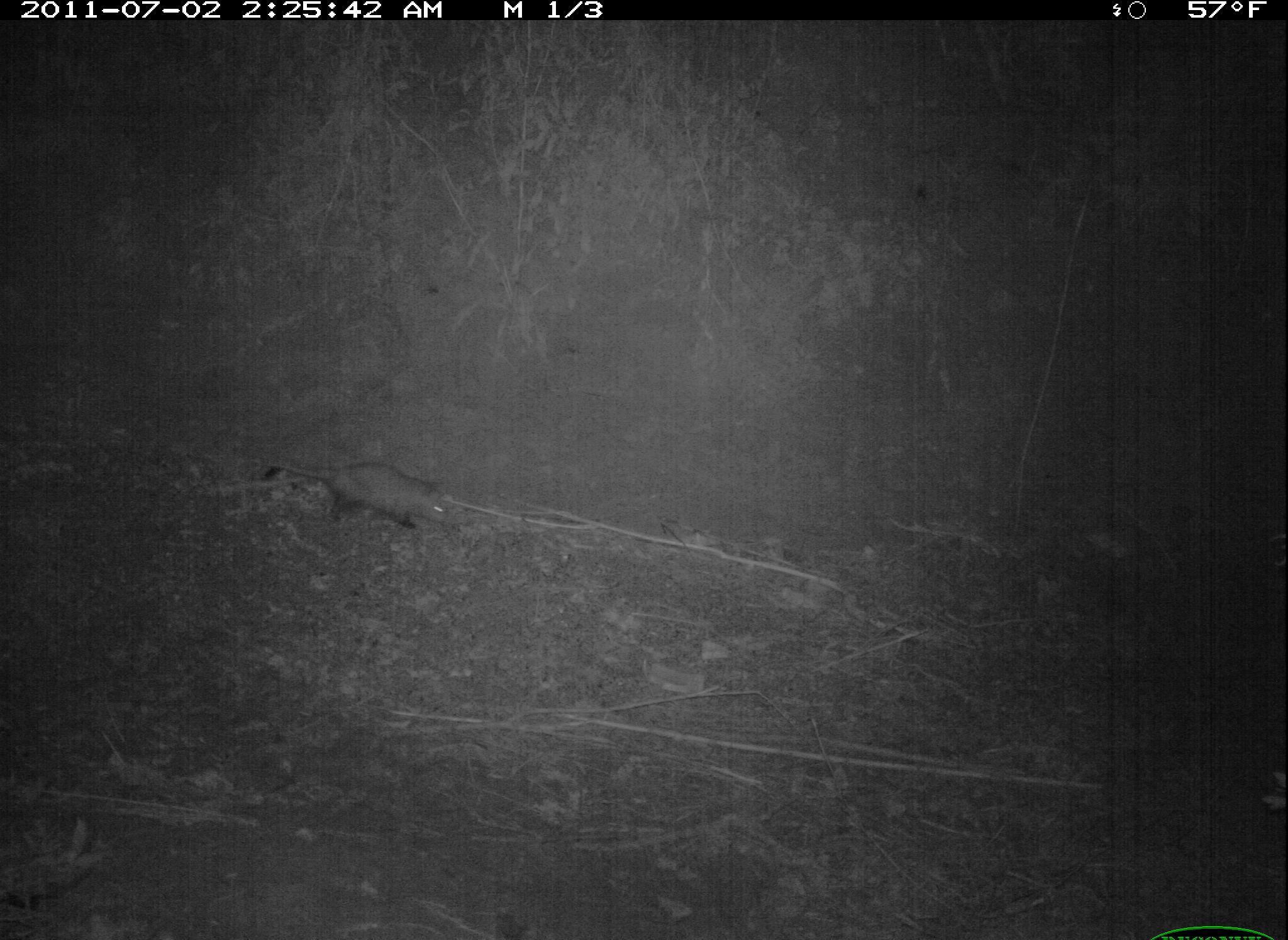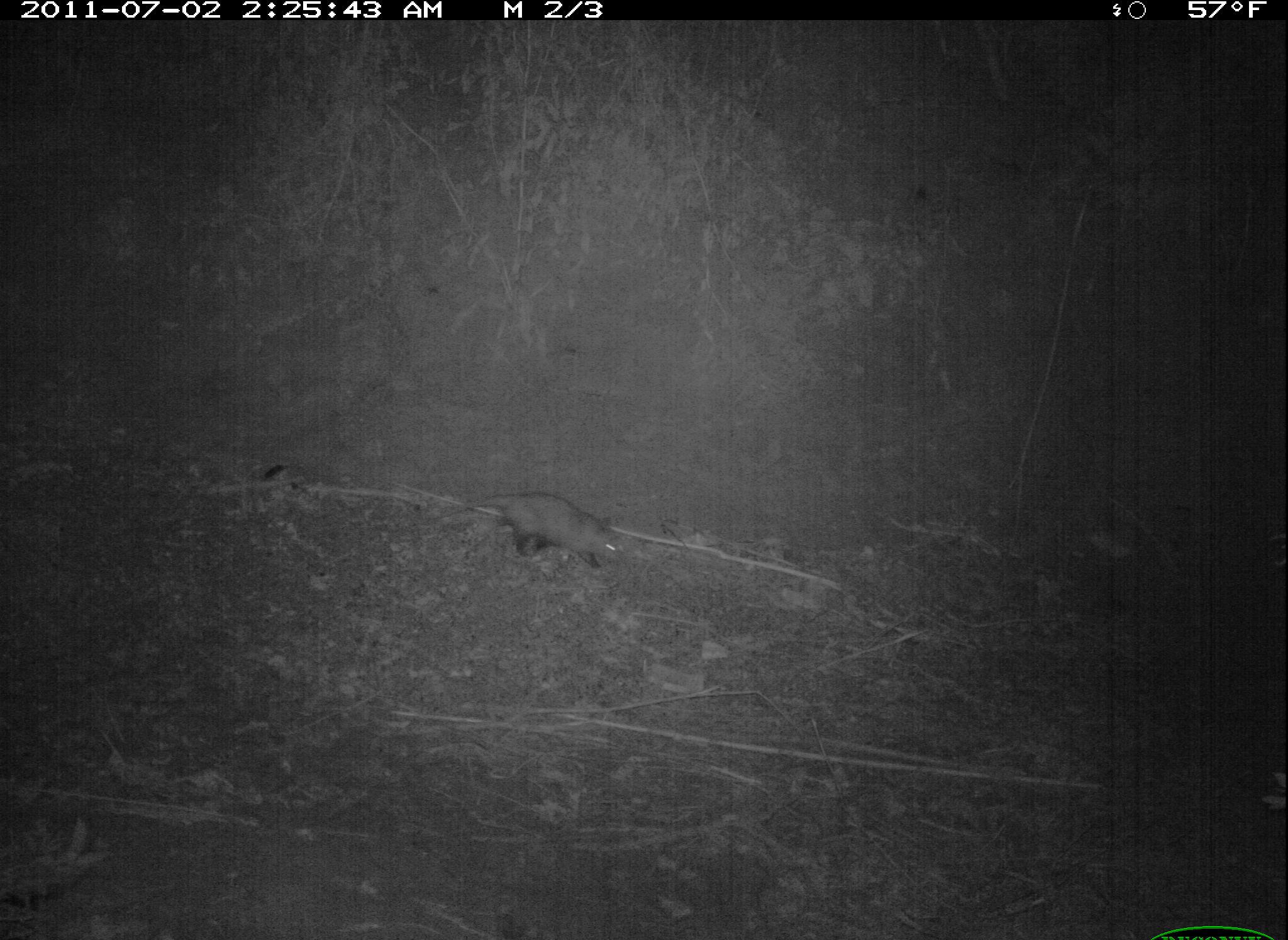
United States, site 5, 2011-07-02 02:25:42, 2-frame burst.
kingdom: Animalia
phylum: Chordata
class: Mammalia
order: Didelphimorphia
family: Didelphidae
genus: Didelphis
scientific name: Didelphis virginiana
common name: virginia opossum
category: opossum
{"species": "opossum (virginia opossum) (Didelphis virginiana)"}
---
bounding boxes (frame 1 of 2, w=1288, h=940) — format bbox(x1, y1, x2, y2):
opossum: bbox(254, 455, 451, 532)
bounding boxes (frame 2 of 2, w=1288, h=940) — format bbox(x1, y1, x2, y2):
opossum: bbox(415, 491, 627, 566)